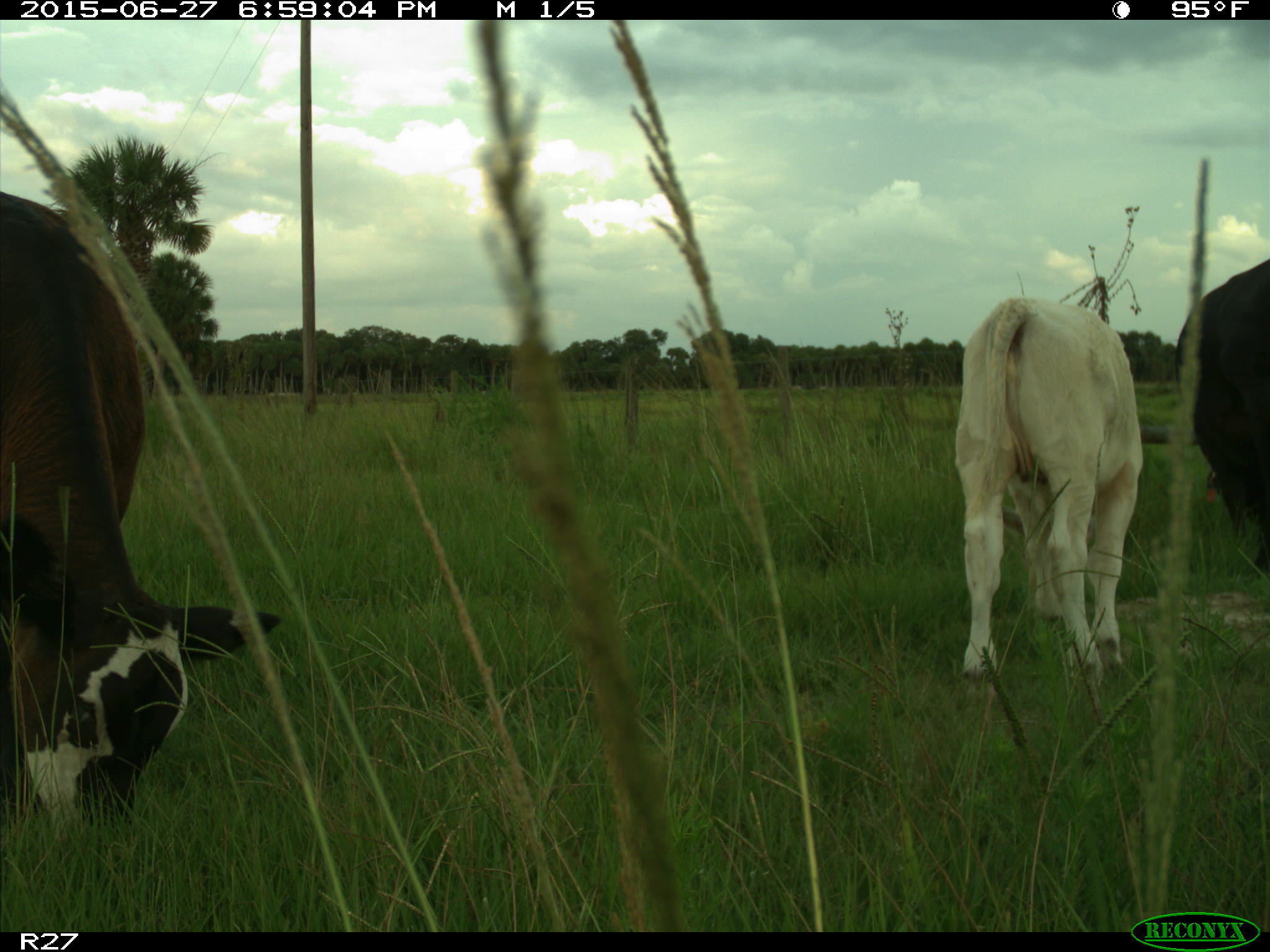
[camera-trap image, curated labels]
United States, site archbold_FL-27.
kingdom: Animalia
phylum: Chordata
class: Mammalia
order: Artiodactyla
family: Bovidae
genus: Bos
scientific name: Bos taurus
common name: domestic cow